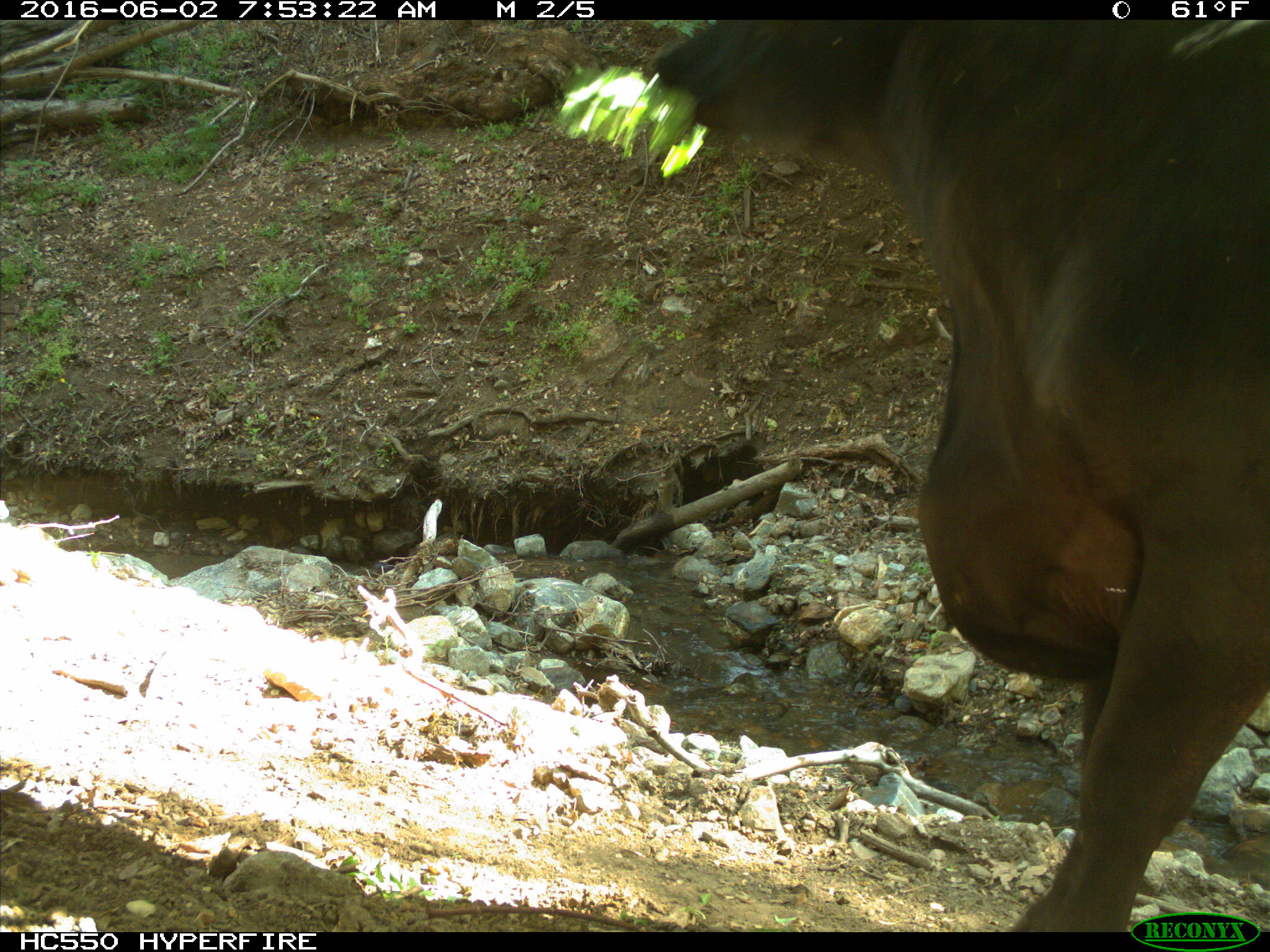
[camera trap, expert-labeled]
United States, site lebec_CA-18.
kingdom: Animalia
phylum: Chordata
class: Mammalia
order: Artiodactyla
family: Bovidae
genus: Bos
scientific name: Bos taurus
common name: domestic cow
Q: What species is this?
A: Bos taurus (domestic cow).